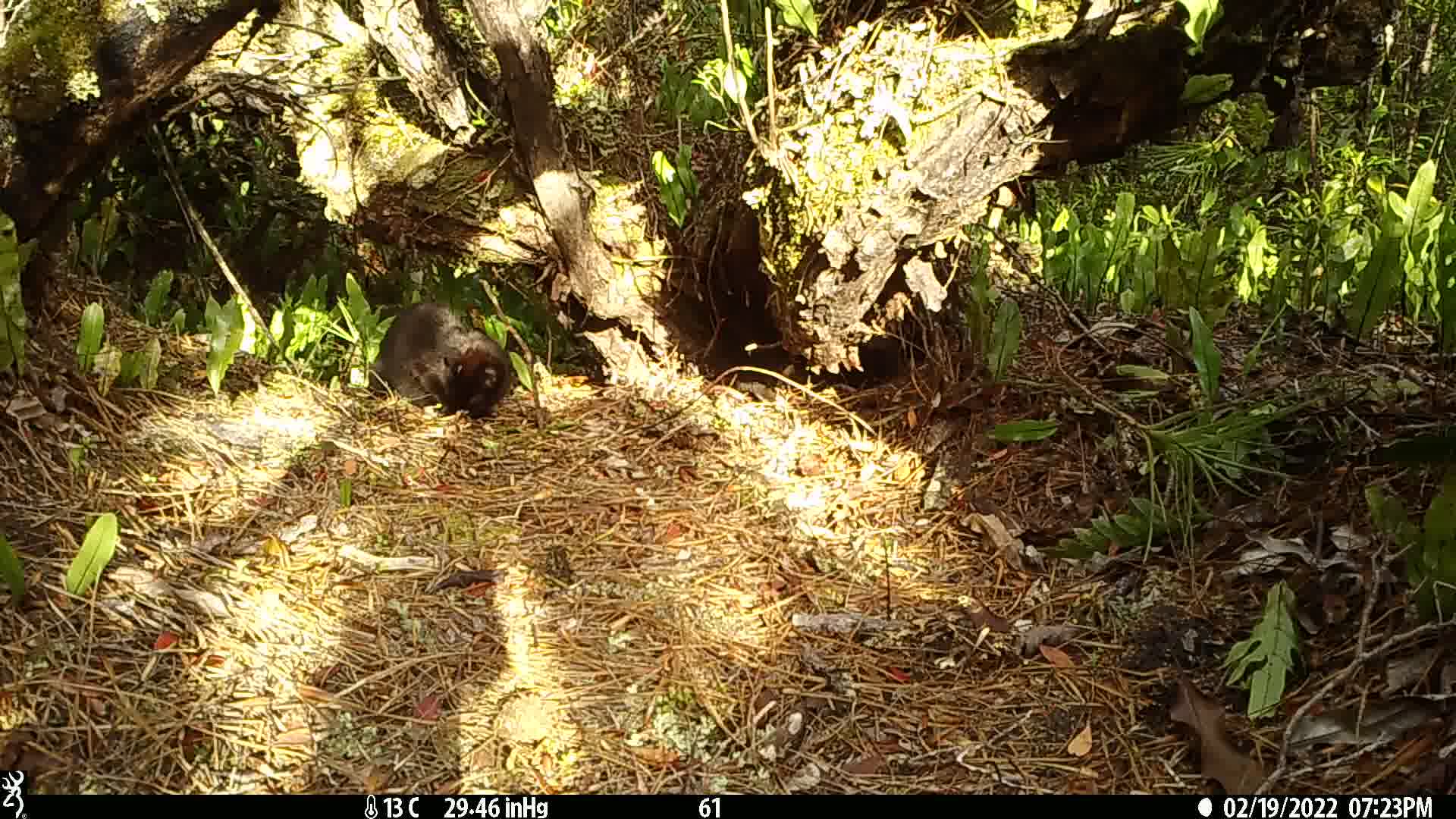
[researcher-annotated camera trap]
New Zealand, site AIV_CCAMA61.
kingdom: Animalia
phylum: Chordata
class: Mammalia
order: Carnivora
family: Felidae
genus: Felis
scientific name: Felis catus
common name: domestic cat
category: cat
Cat (domestic cat) (Felis catus).